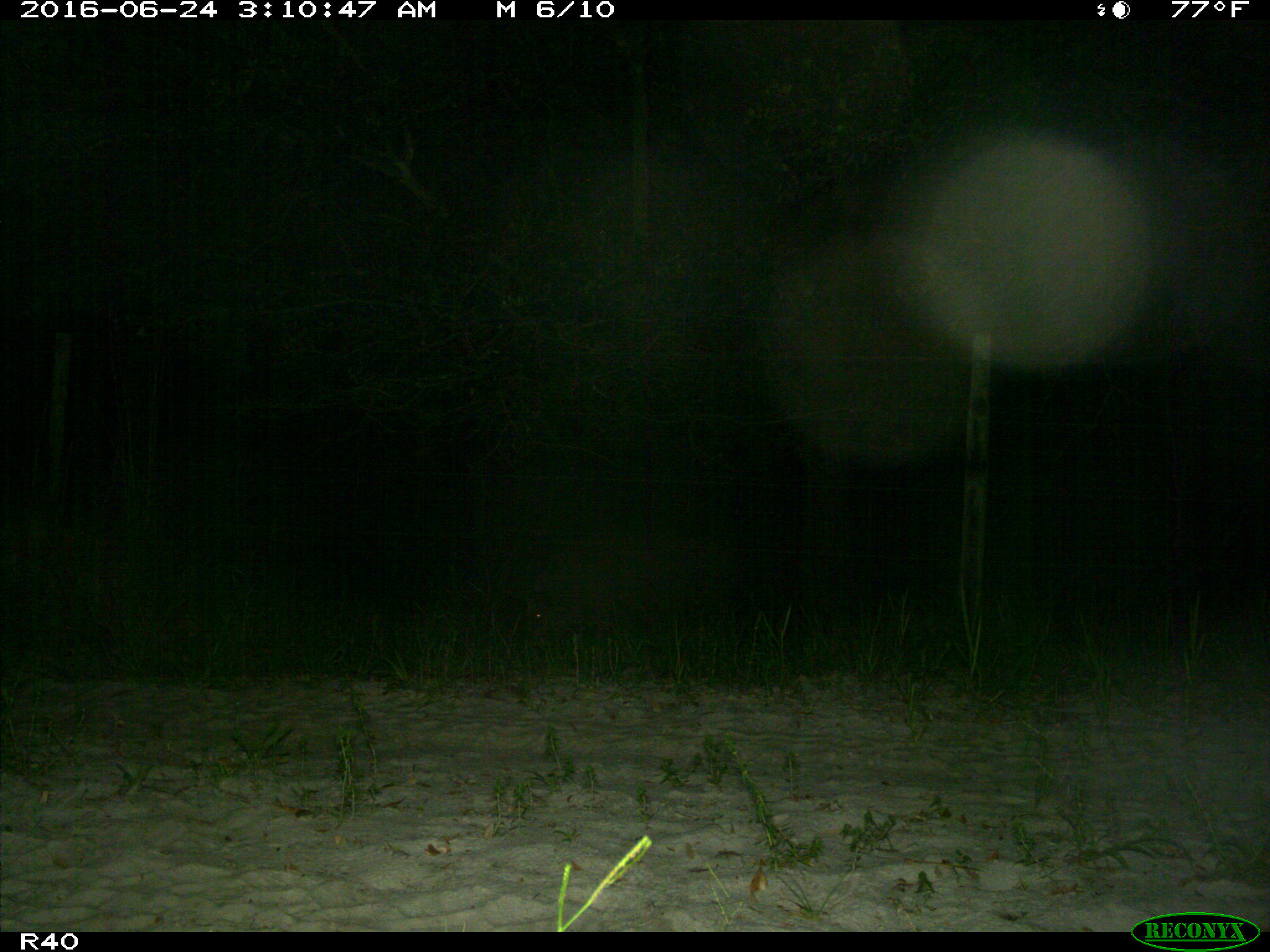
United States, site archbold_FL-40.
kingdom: Animalia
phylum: Chordata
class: Mammalia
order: Artiodactyla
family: Suidae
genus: Sus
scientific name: Sus scrofa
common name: wild boar